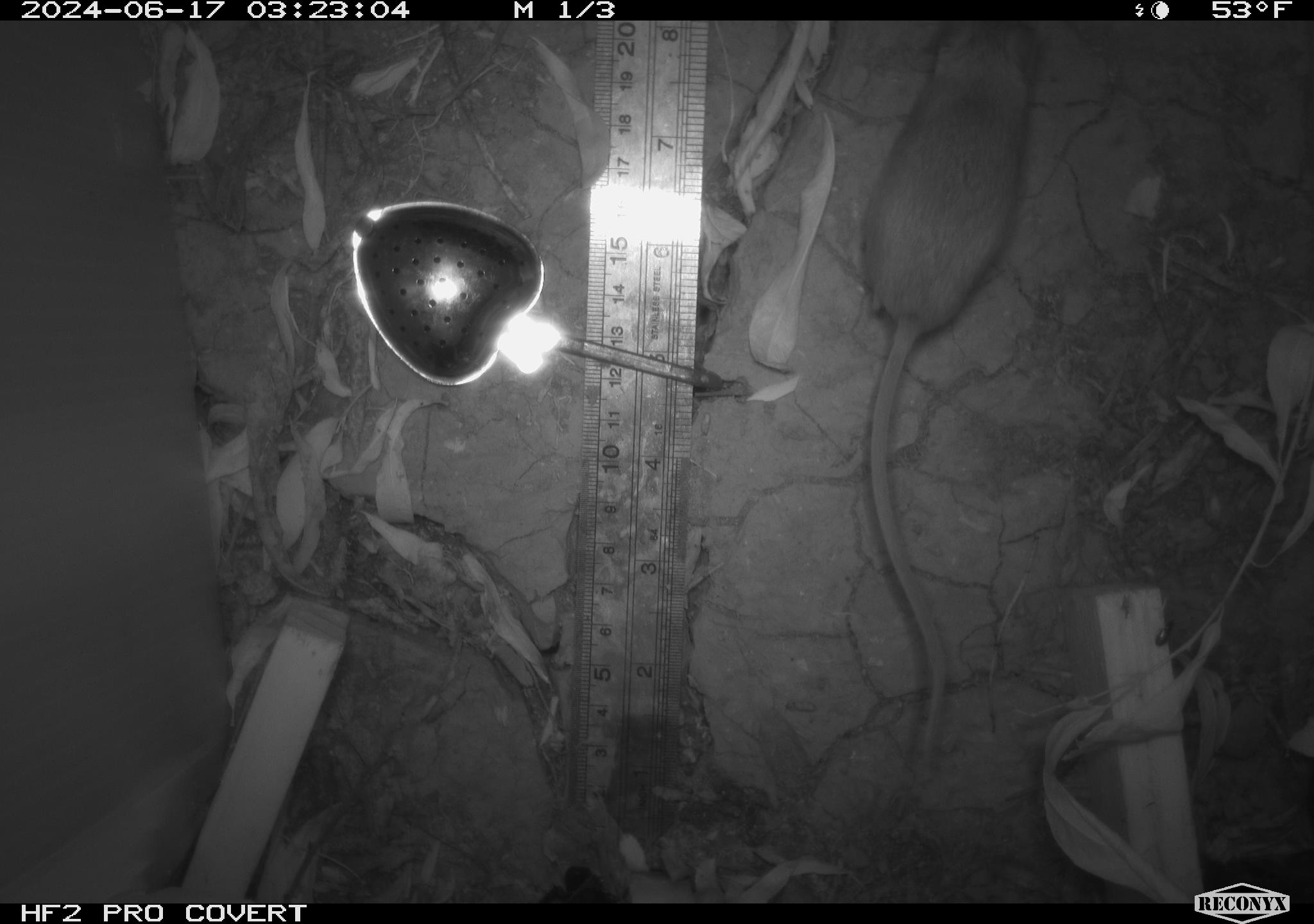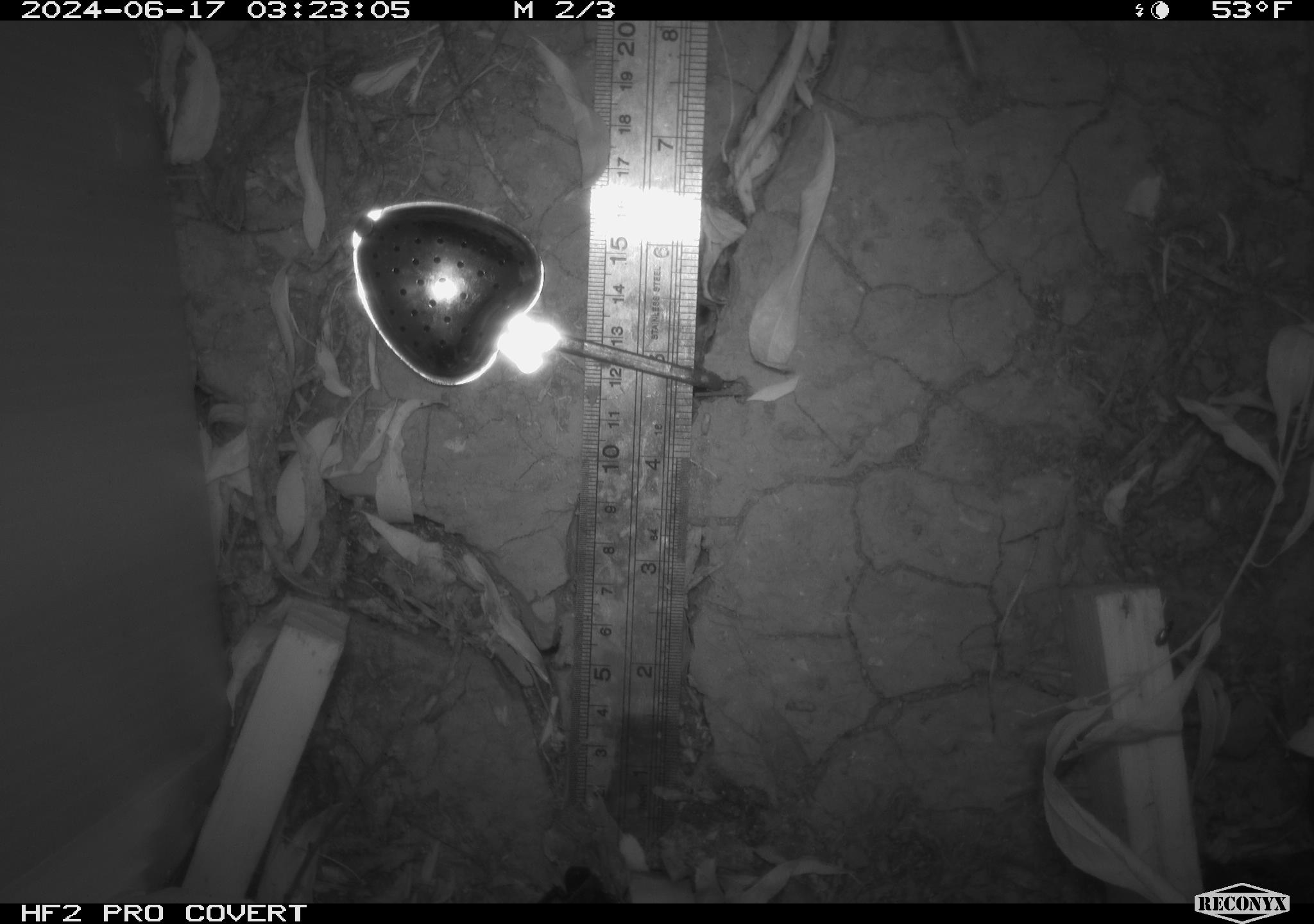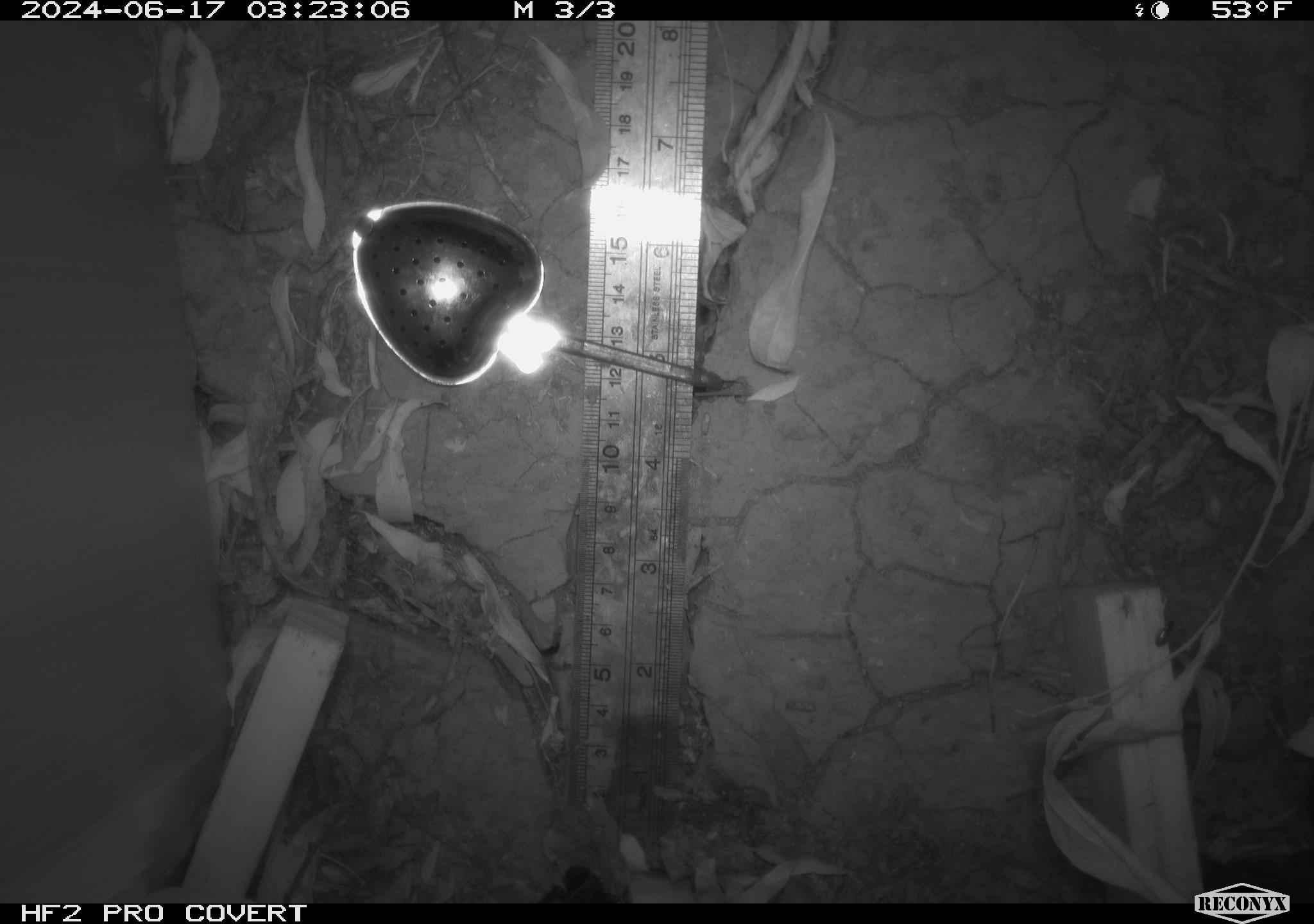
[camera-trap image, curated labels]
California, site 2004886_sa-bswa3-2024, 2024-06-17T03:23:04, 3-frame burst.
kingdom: Animalia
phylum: Chordata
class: Mammalia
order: Rodentia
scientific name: Rodentia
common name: mouse species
Mouse species (Rodentia).